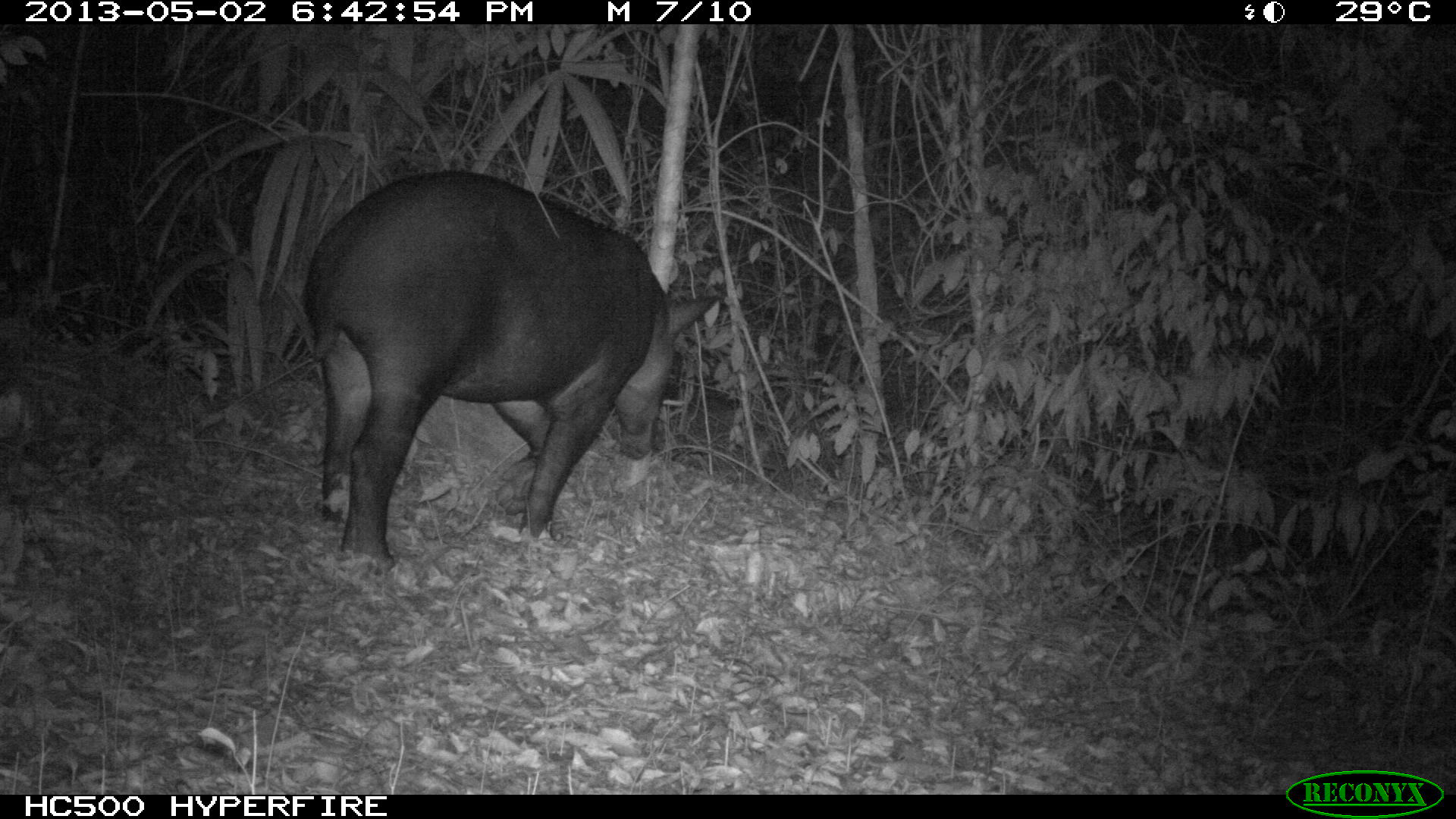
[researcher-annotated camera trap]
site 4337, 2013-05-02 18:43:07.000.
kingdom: Animalia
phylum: Chordata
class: Mammalia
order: Perissodactyla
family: Tapiridae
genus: Tapirus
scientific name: Tapirus bairdii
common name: baird's tapir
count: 1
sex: female